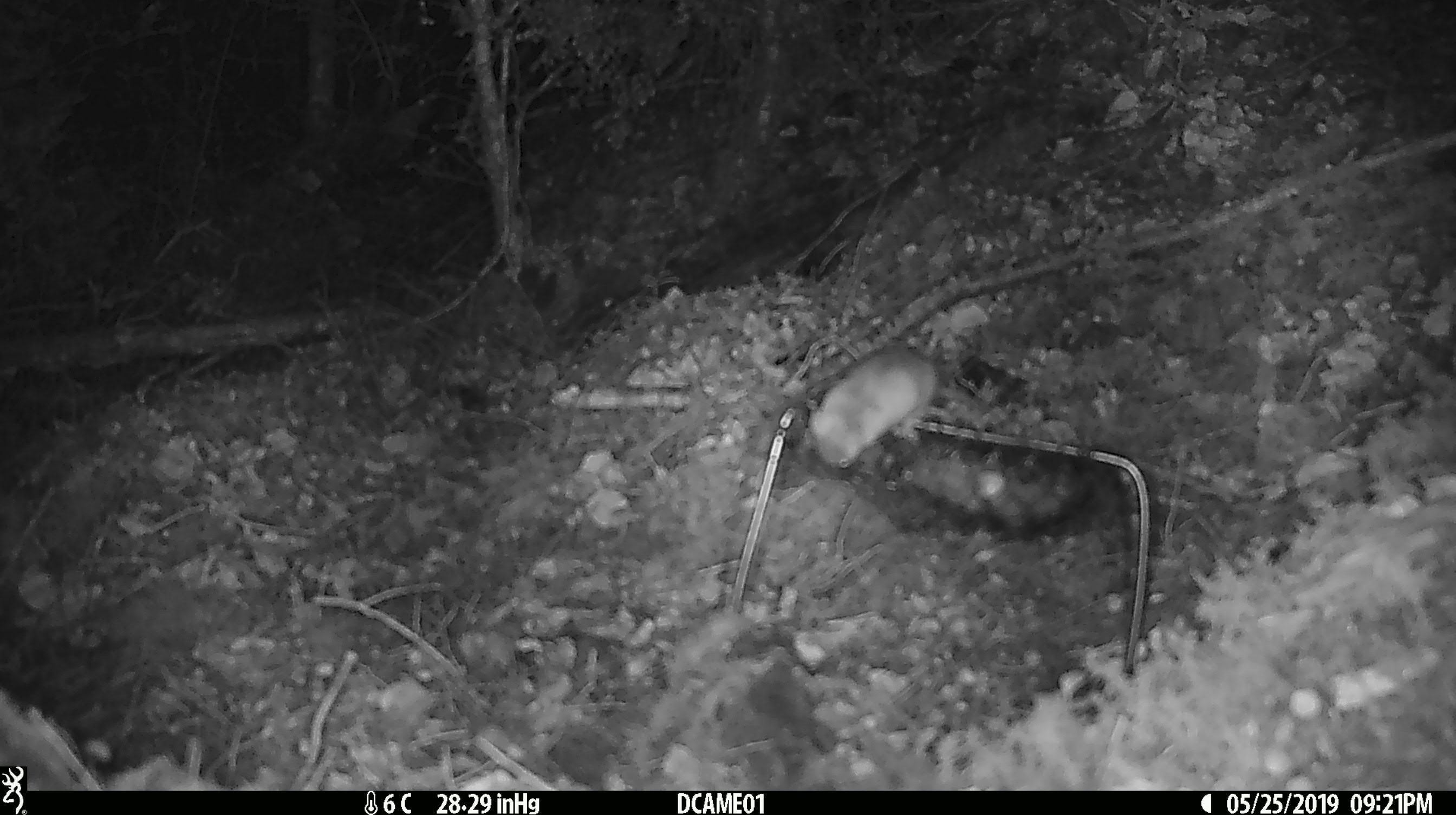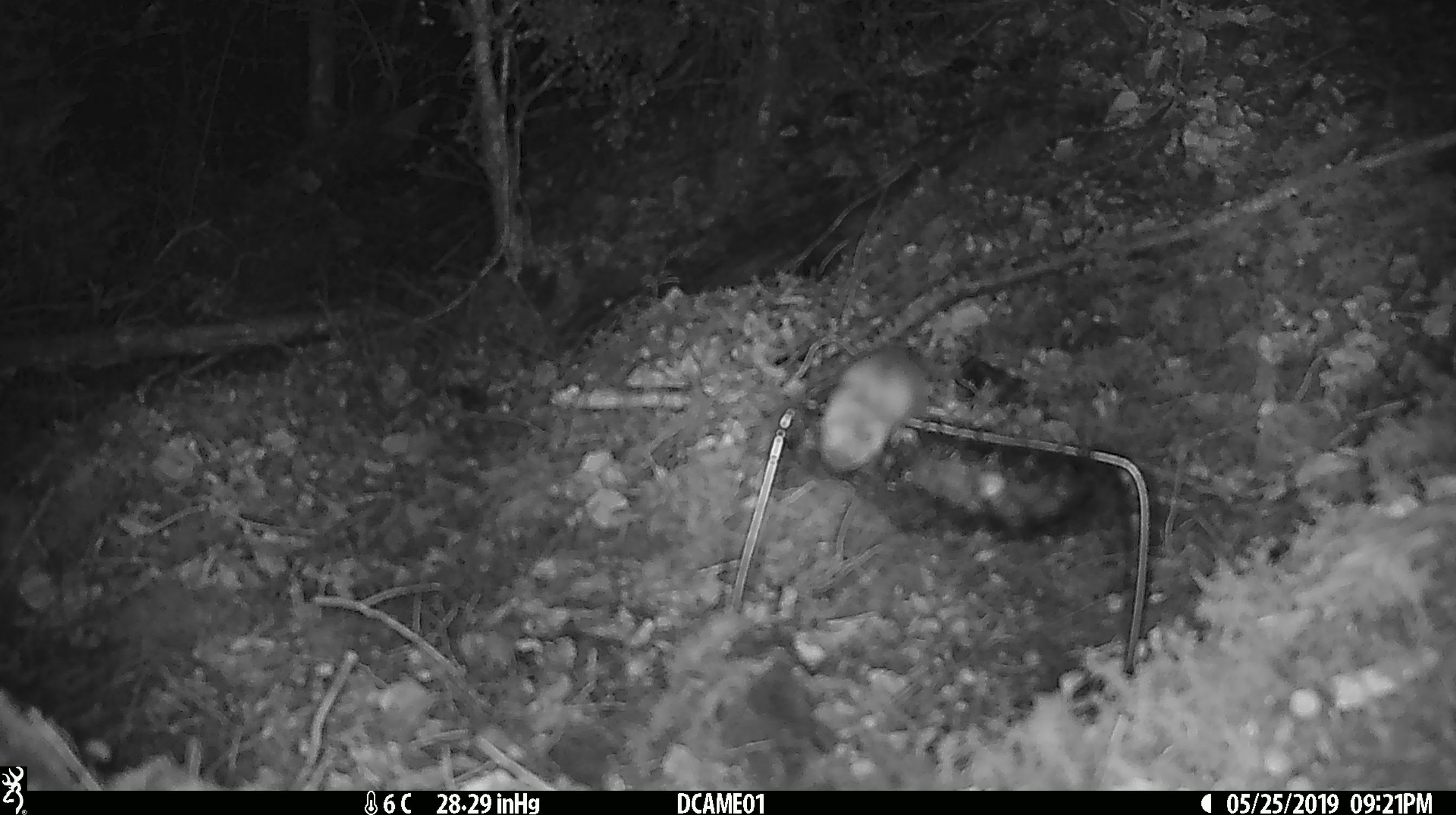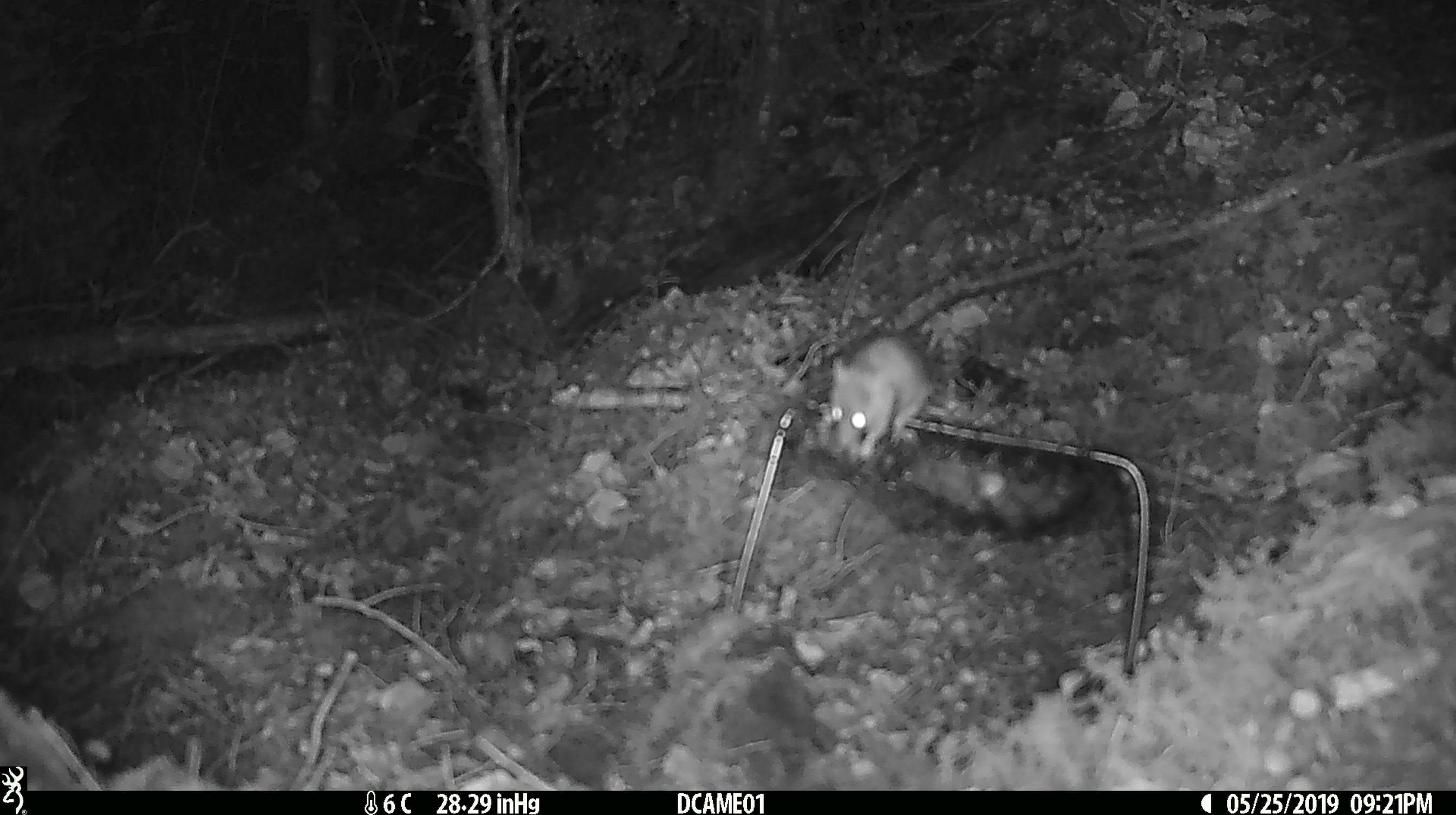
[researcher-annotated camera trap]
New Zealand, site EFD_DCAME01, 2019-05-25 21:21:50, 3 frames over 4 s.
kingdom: Animalia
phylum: Chordata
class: Mammalia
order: Rodentia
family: Muridae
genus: Mus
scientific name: Mus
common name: mouse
Mouse (Mus).